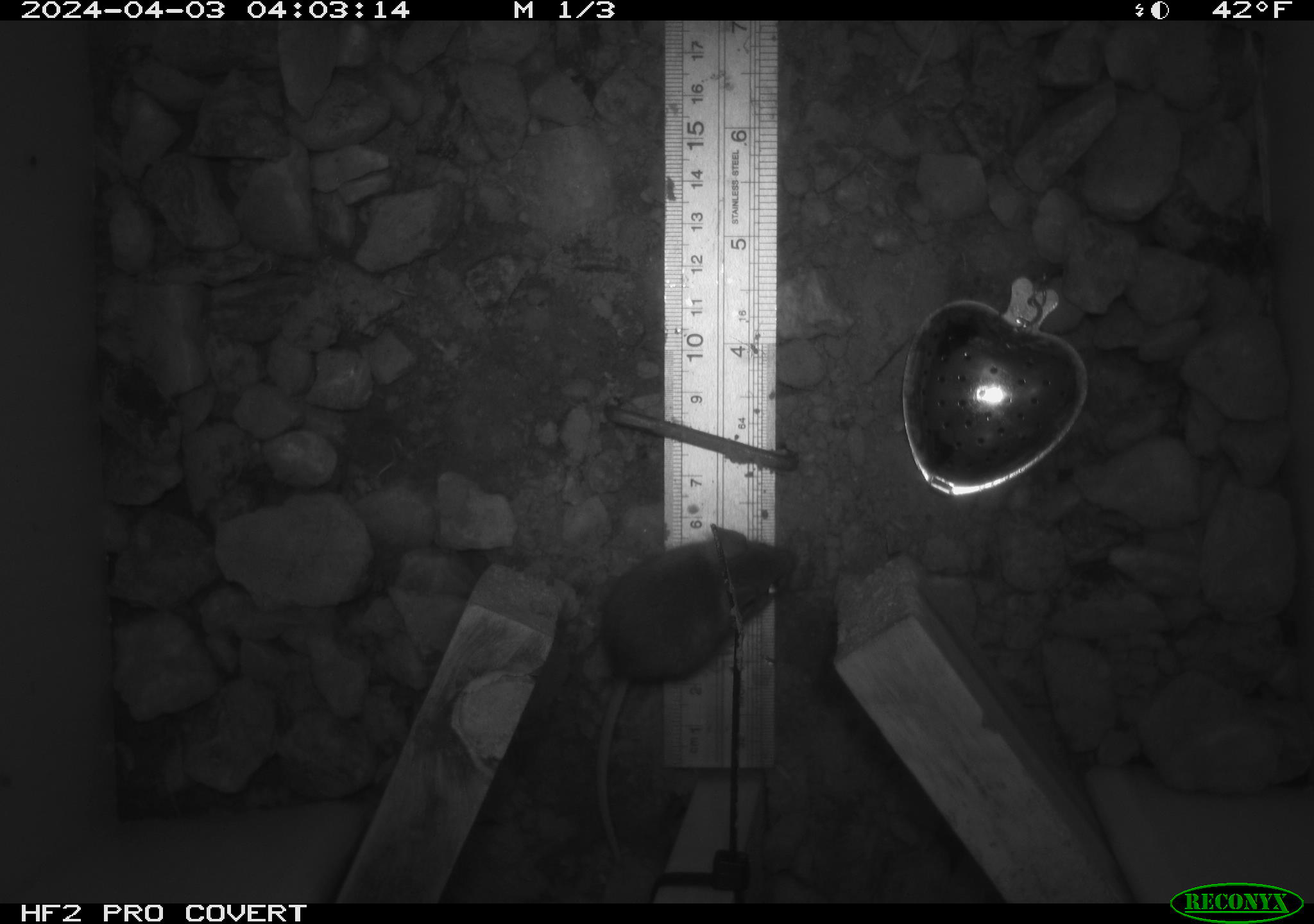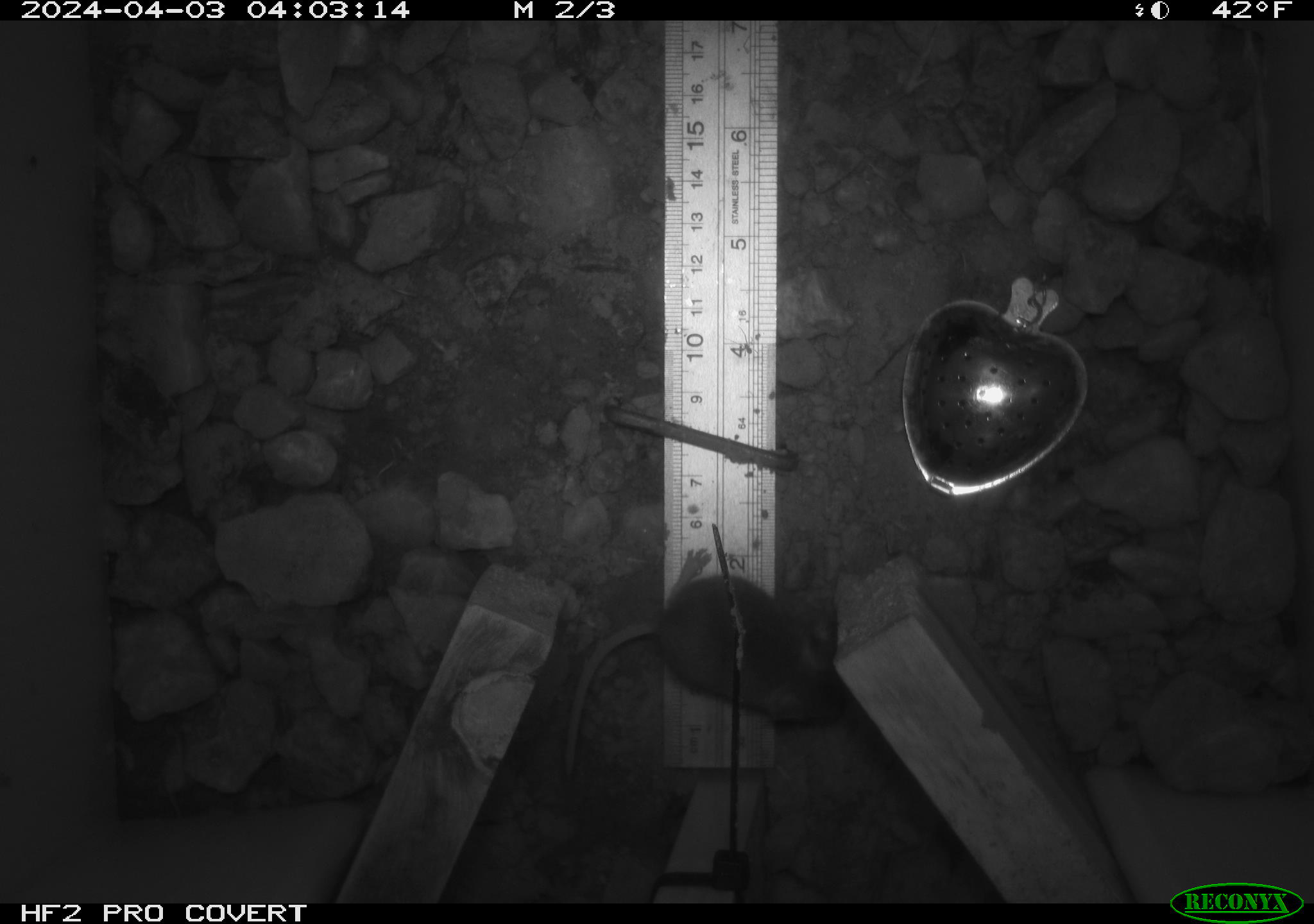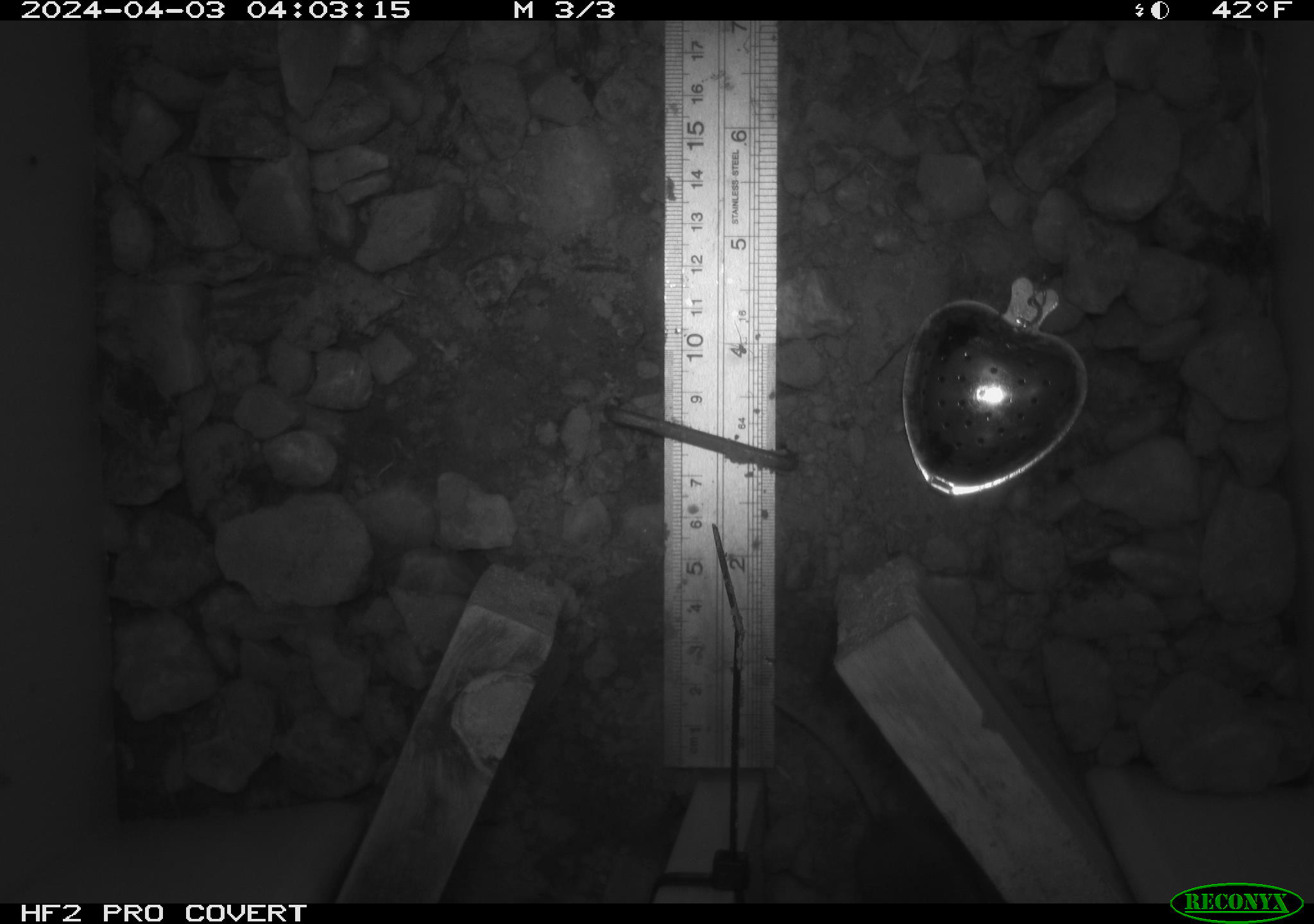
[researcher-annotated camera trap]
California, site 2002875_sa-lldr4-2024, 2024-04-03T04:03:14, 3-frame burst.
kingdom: Animalia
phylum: Chordata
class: Mammalia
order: Rodentia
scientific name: Rodentia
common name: rodent